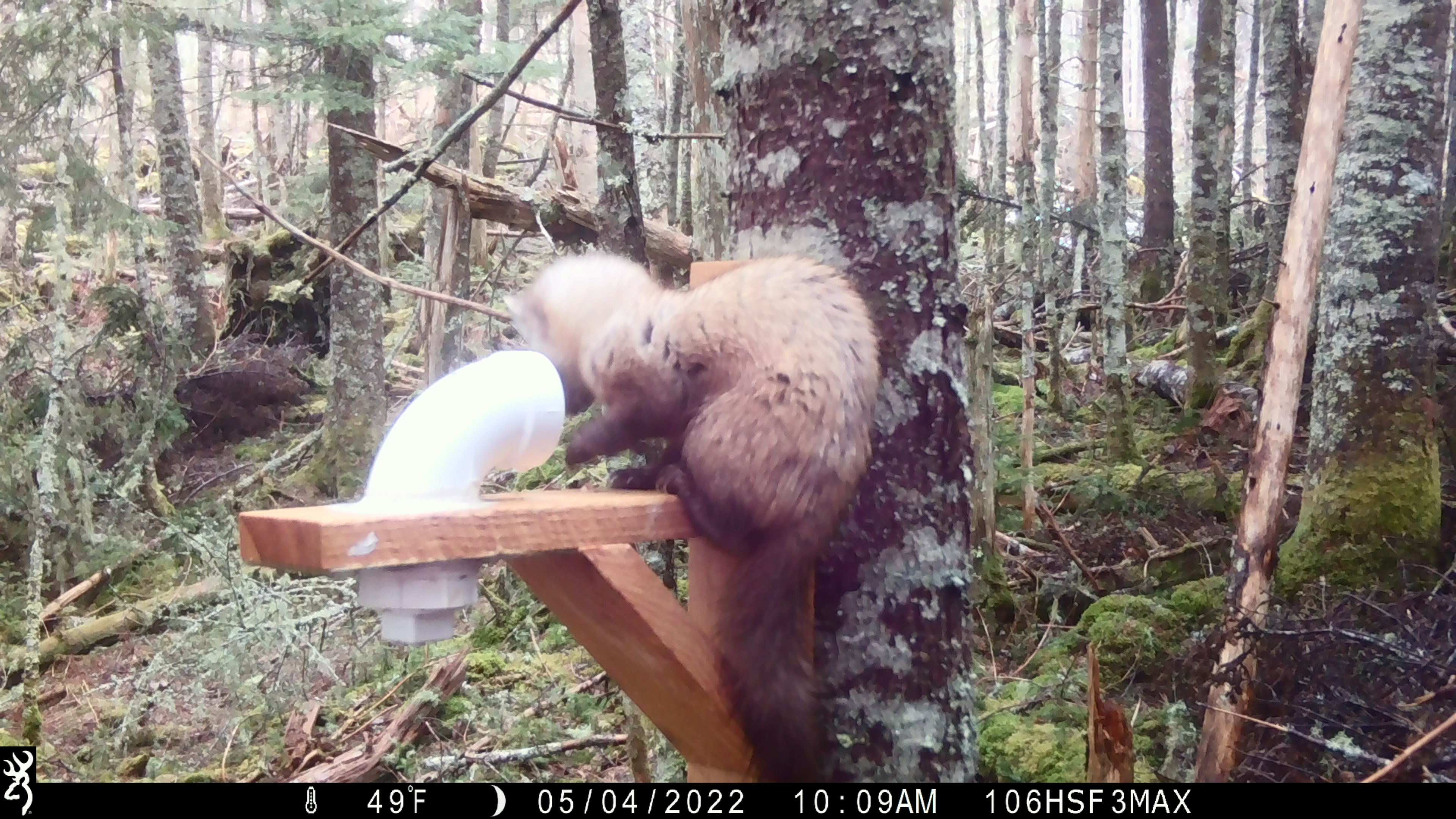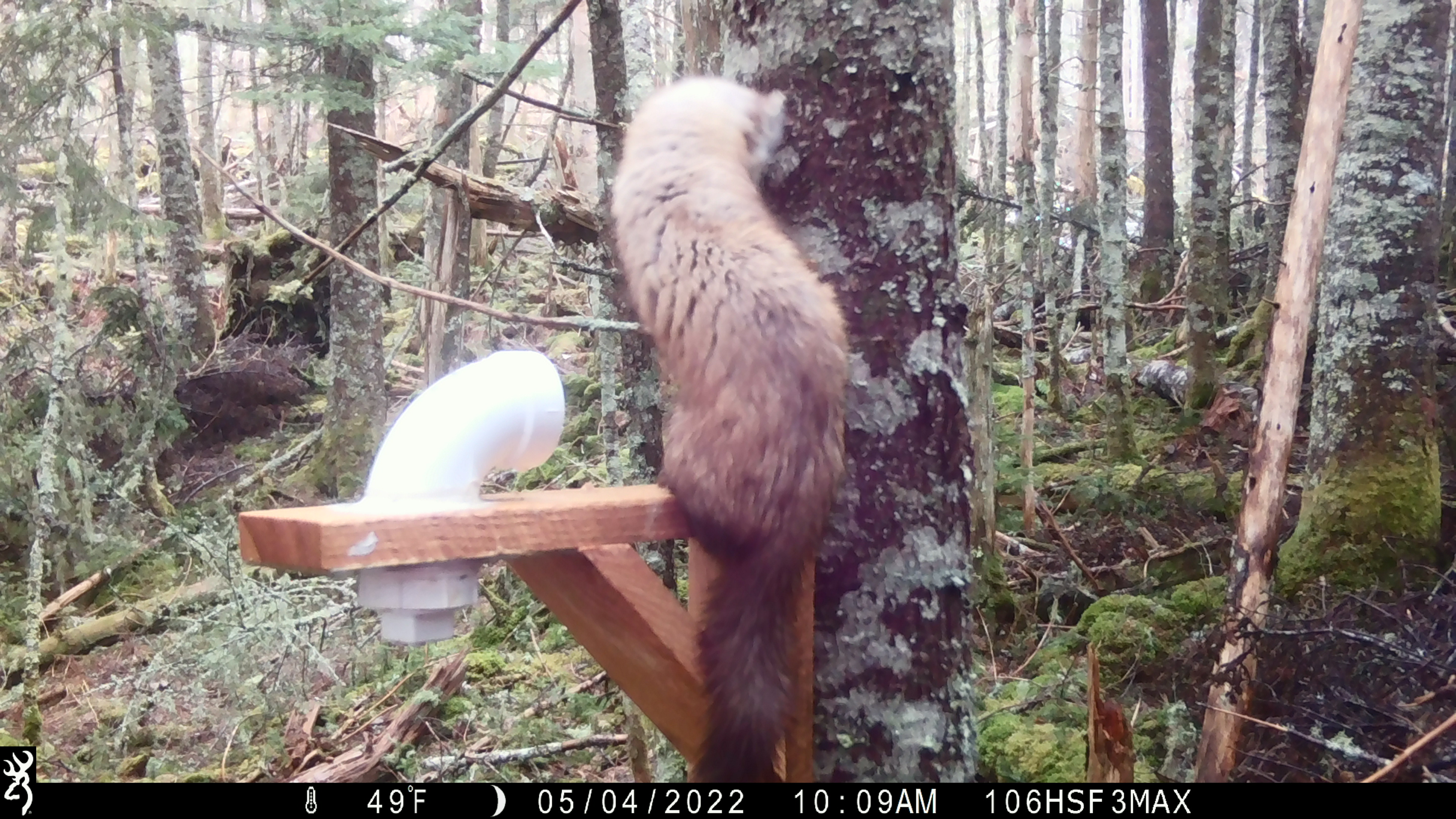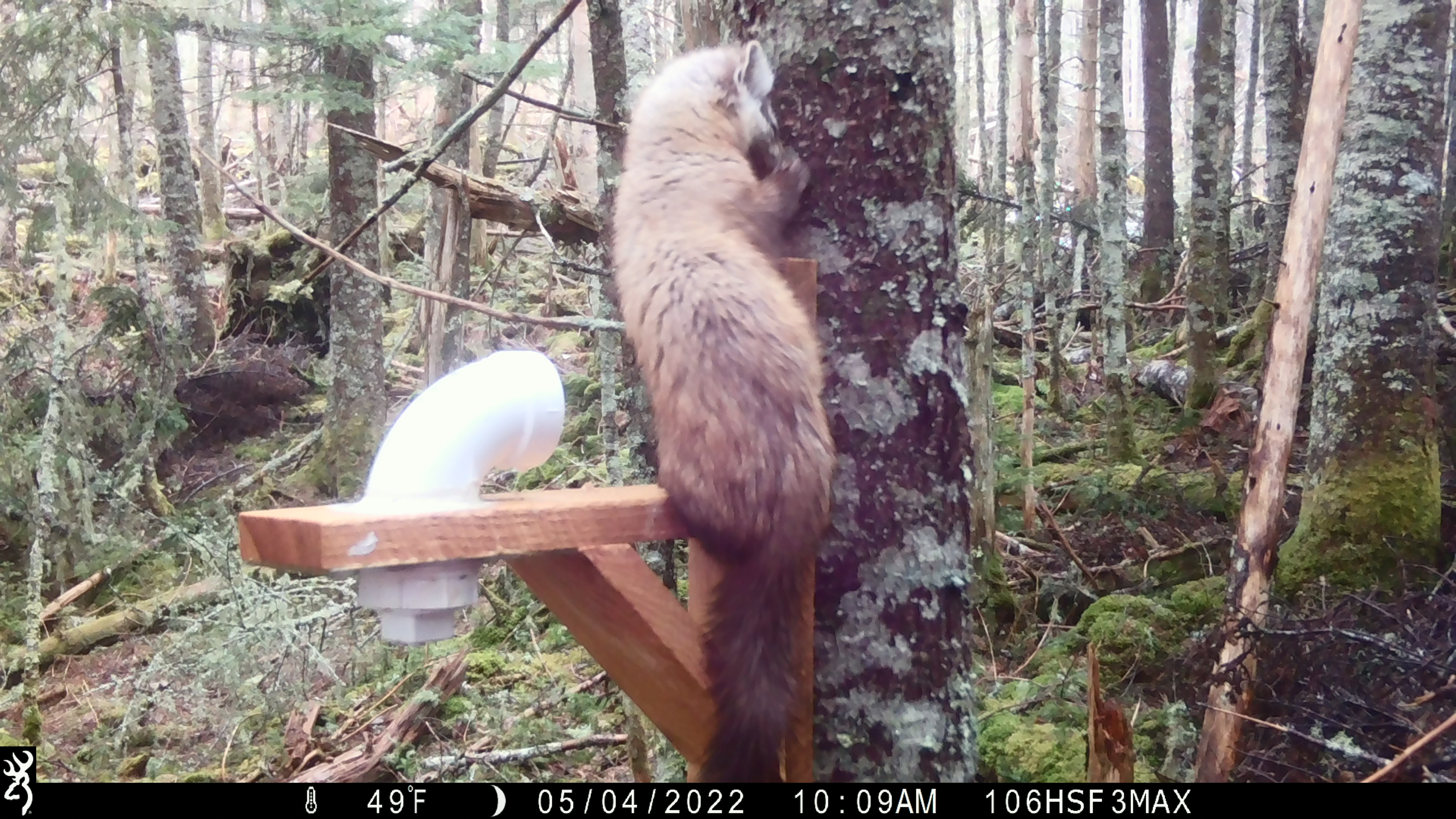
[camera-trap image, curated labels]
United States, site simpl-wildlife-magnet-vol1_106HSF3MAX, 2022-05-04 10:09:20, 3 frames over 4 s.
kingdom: Animalia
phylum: Chordata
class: Mammalia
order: Carnivora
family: Mustelidae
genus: Martes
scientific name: Martes americana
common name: american marten